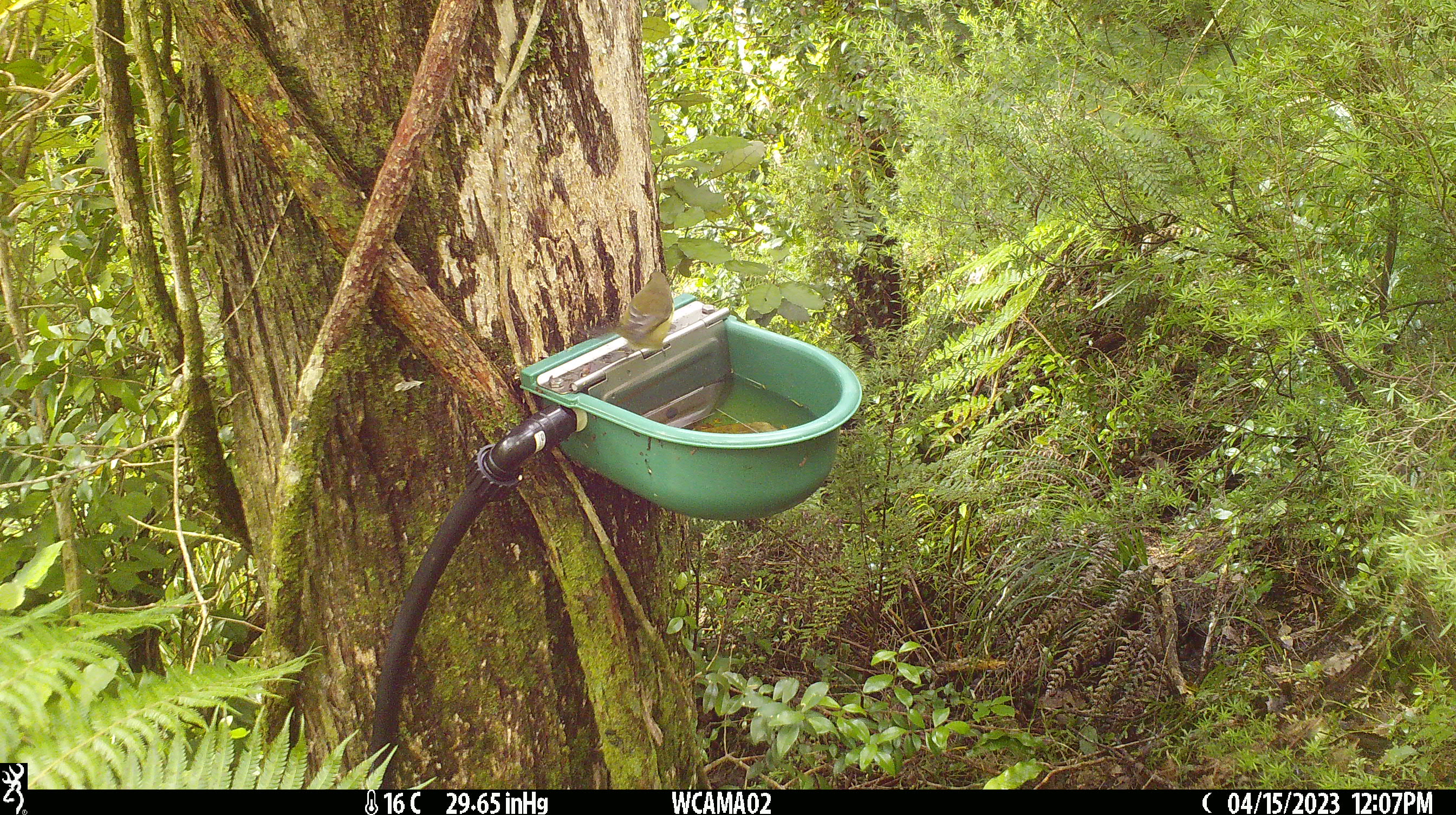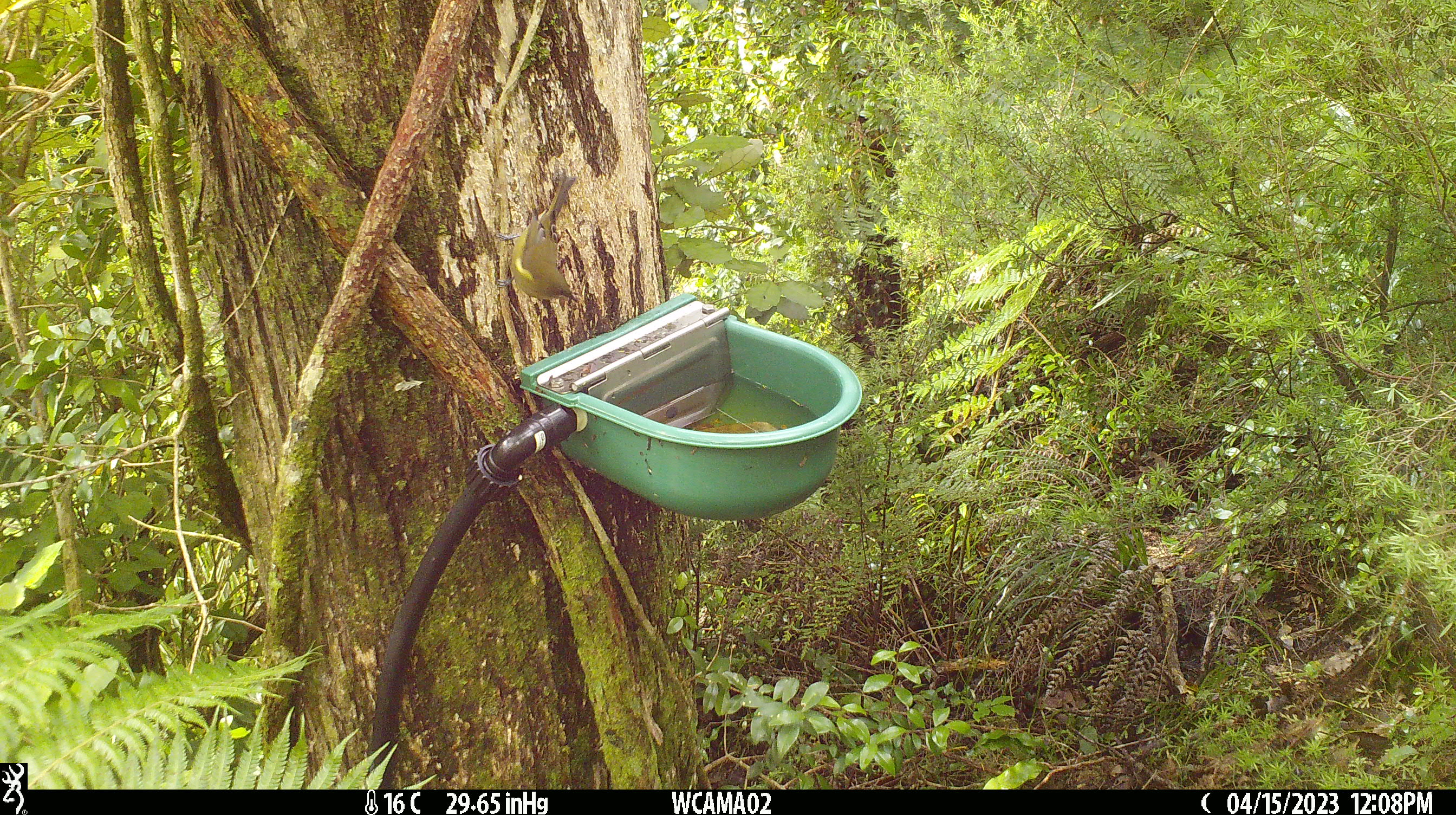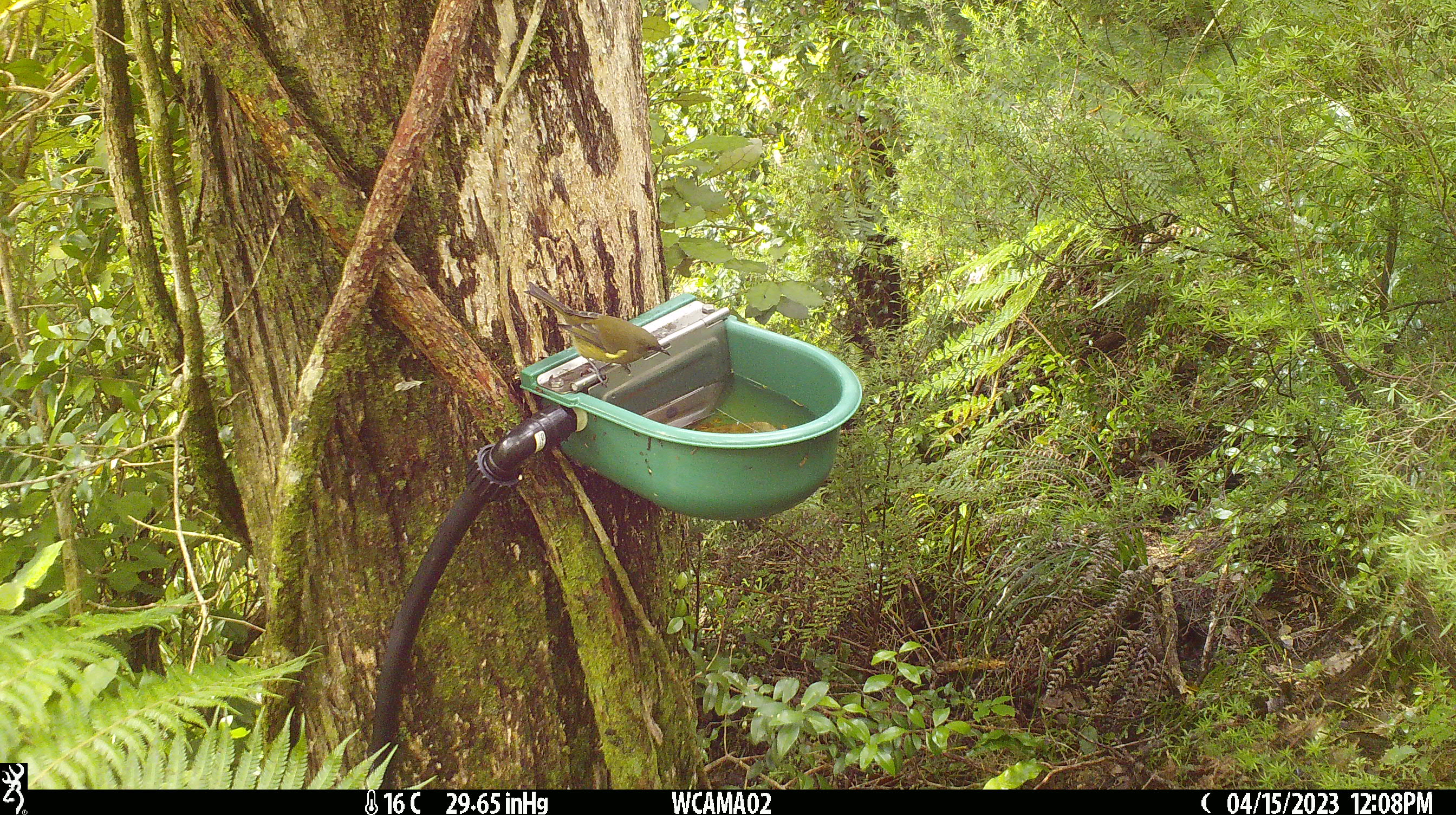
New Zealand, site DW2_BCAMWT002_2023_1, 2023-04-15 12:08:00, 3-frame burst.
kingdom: Animalia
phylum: Chordata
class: Aves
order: Passeriformes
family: Meliphagidae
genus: Anthornis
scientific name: Anthornis melanura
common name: new zealand bellbird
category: bellbird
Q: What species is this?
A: Bellbird (new zealand bellbird) (Anthornis melanura).